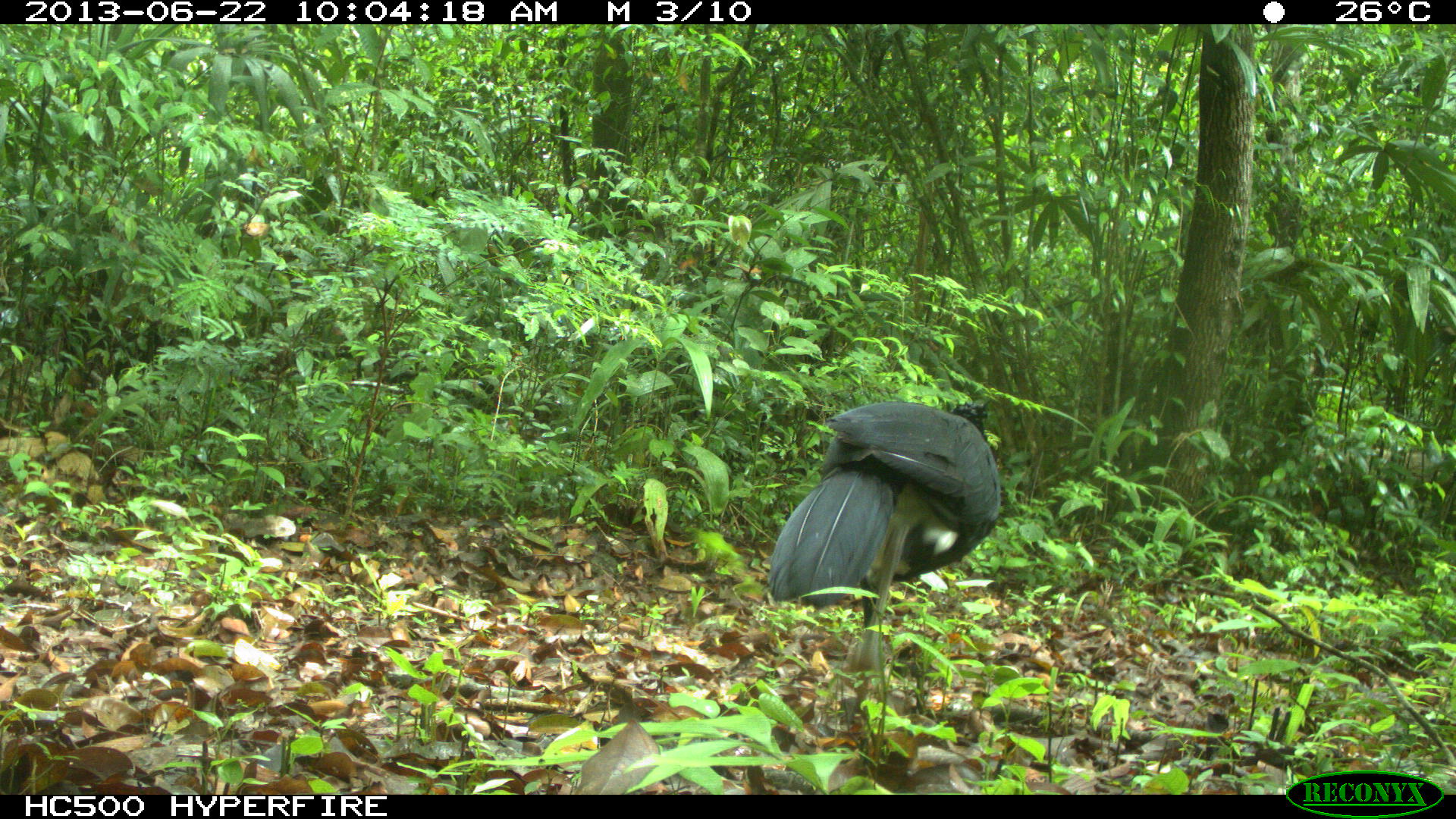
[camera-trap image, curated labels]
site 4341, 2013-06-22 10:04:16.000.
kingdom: Animalia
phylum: Chordata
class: Aves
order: Galliformes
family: Cracidae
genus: Crax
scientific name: Crax rubra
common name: great curassow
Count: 1.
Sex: male.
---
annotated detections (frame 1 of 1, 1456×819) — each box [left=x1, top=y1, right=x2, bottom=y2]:
crax rubra: [left=766, top=398, right=1001, bottom=714]